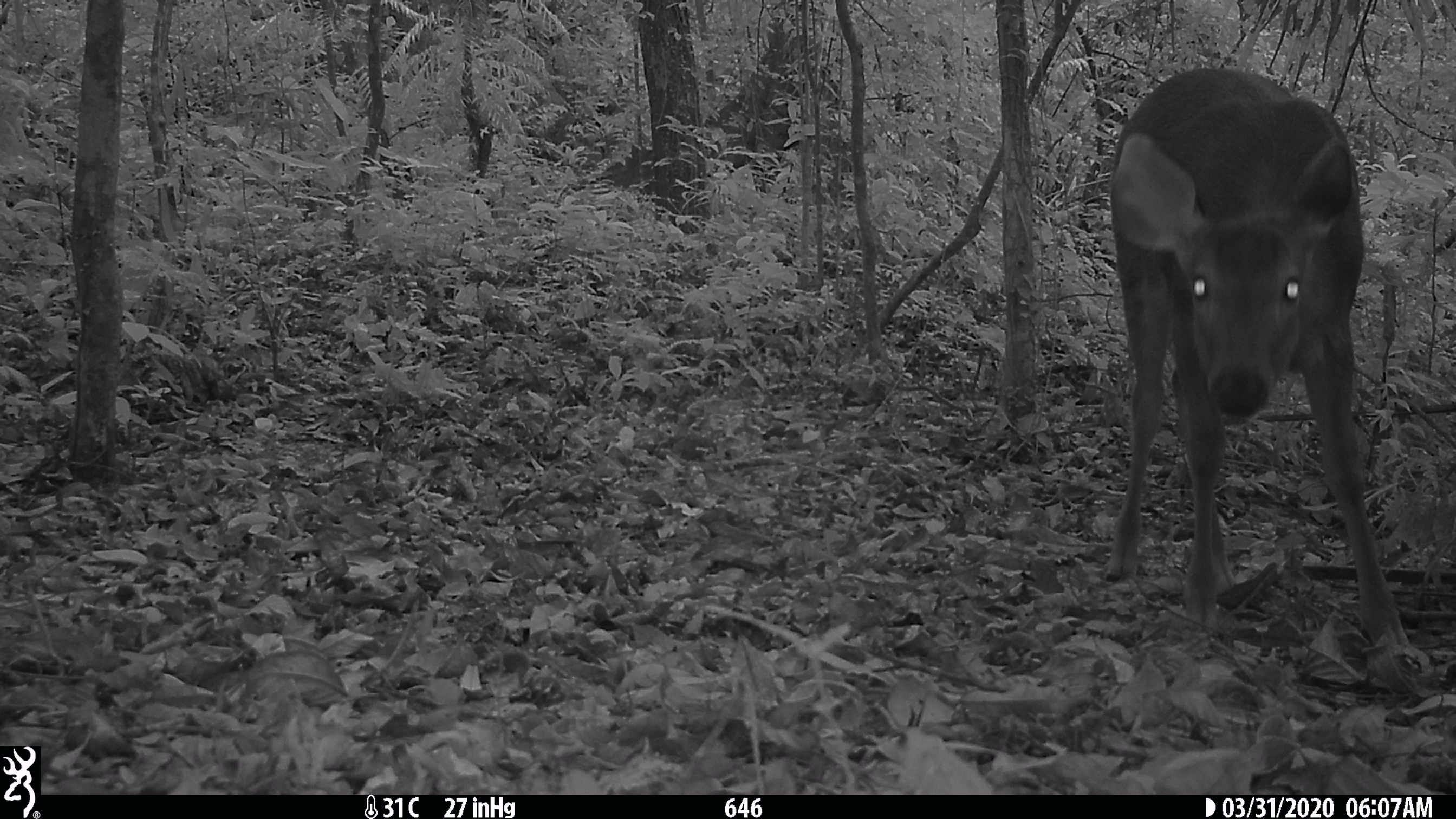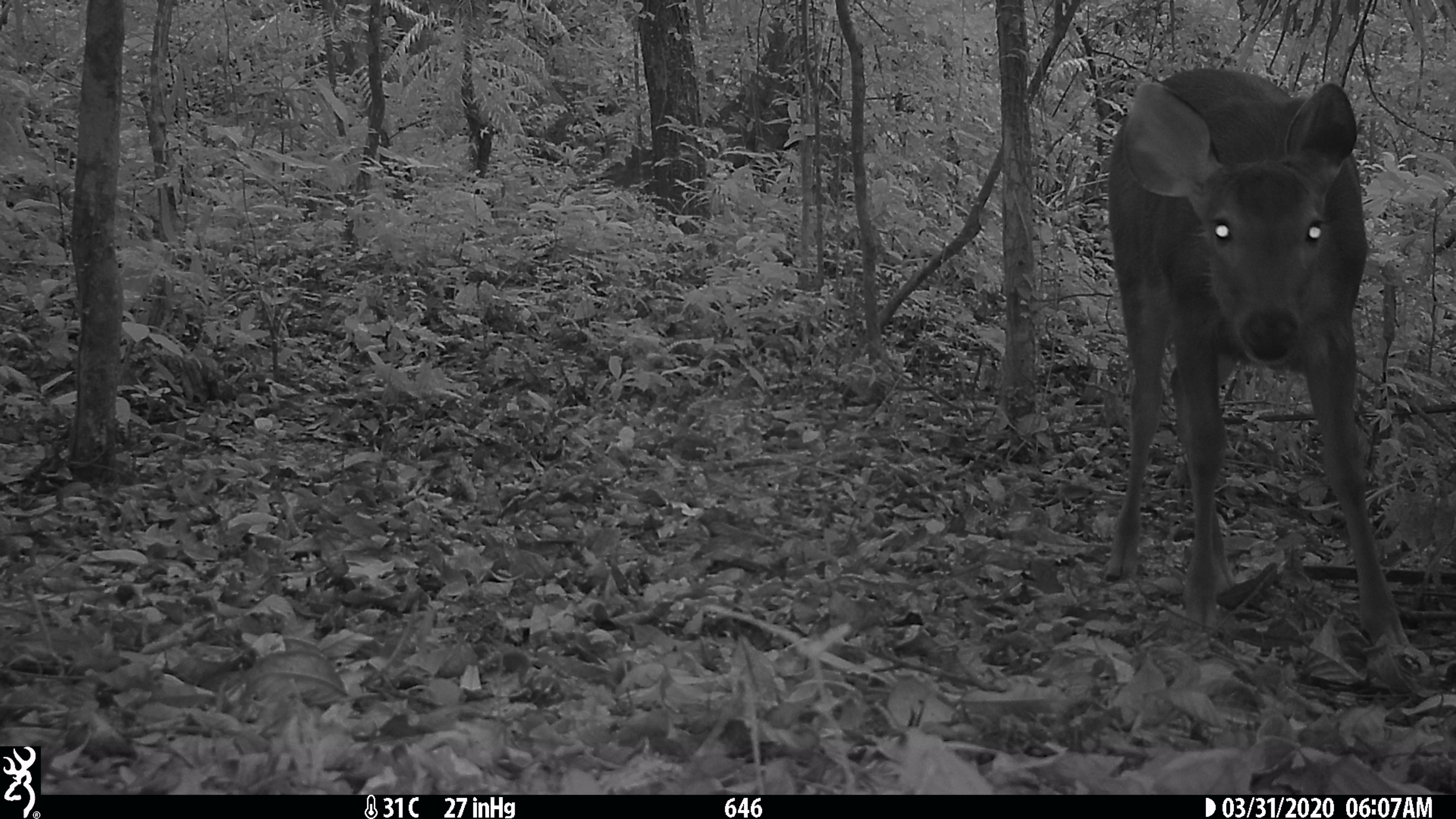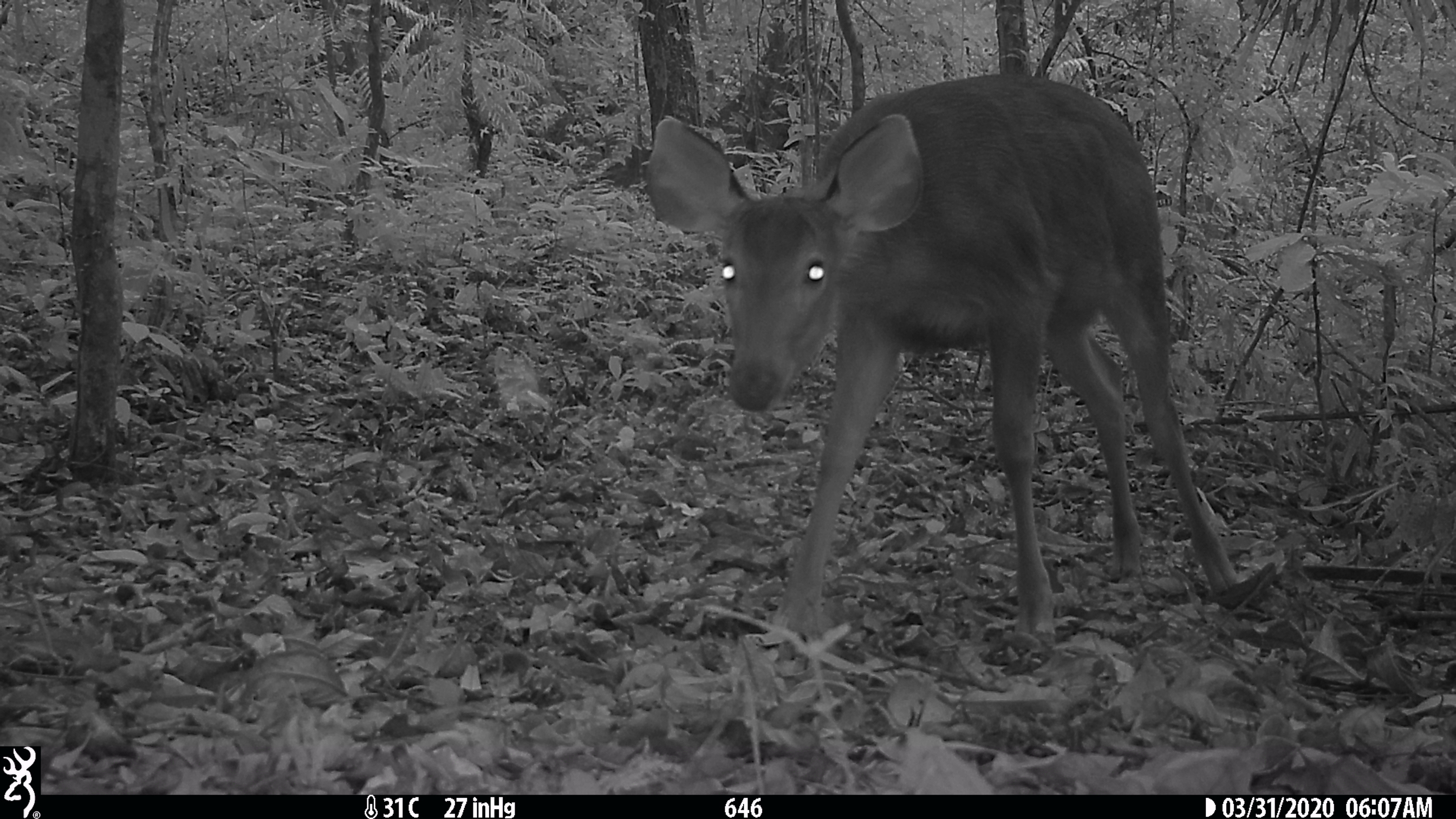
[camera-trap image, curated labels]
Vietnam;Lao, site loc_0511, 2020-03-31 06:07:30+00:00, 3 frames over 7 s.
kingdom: Animalia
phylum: Chordata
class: Mammalia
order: Artiodactyla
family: Cervidae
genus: Rusa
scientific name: Rusa unicolor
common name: sambar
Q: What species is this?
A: Sambar (Rusa unicolor).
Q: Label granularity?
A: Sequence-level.